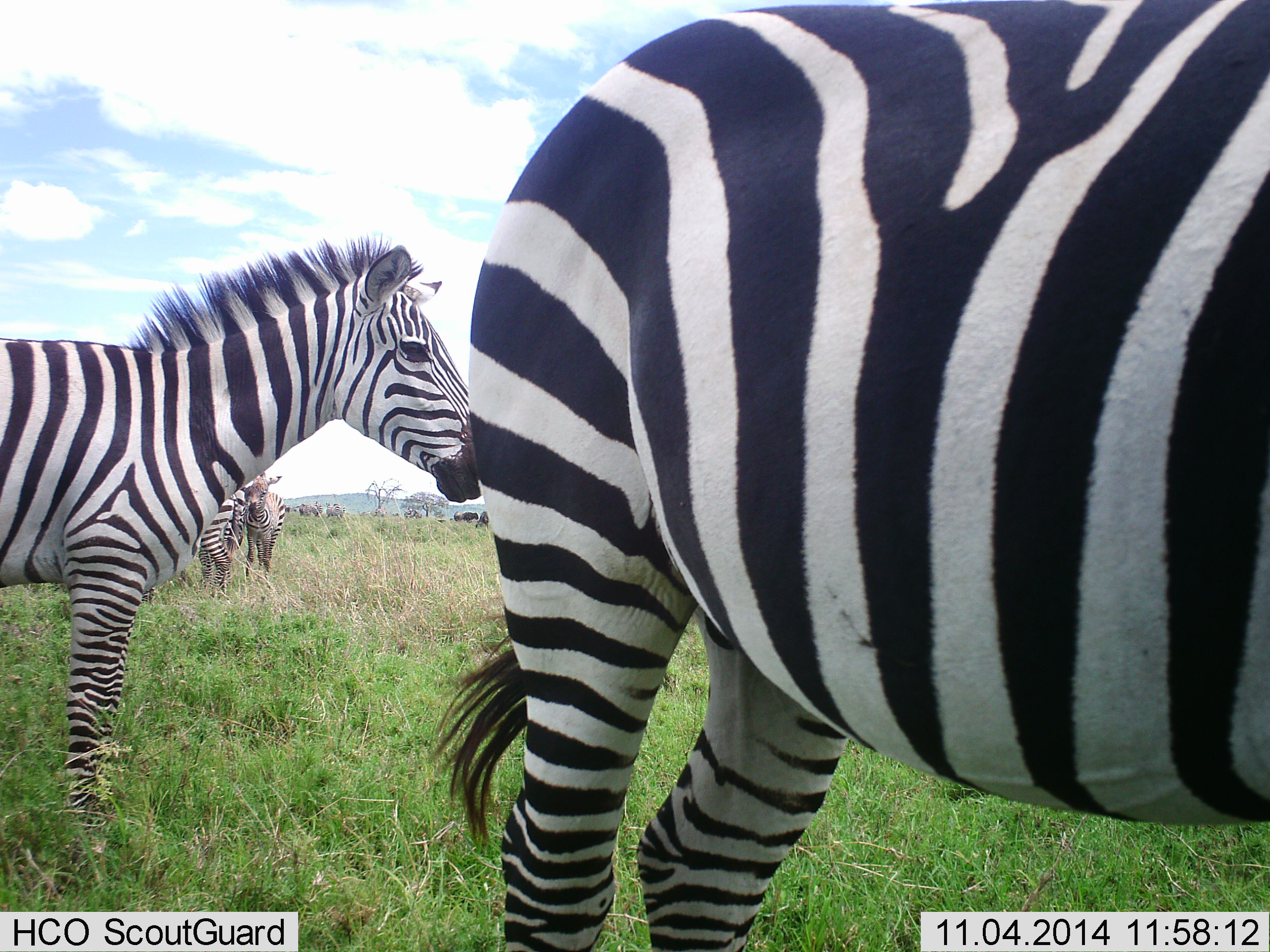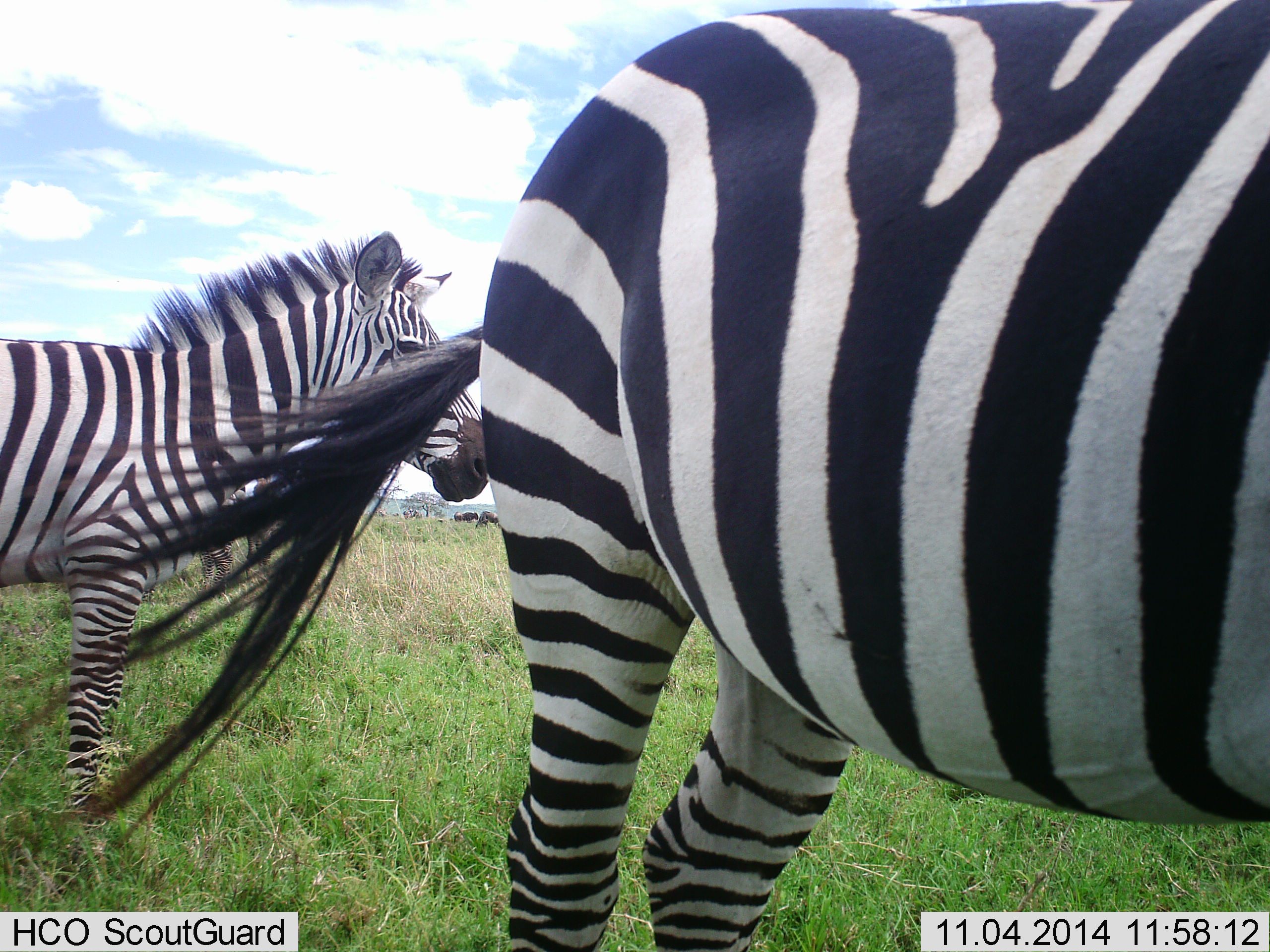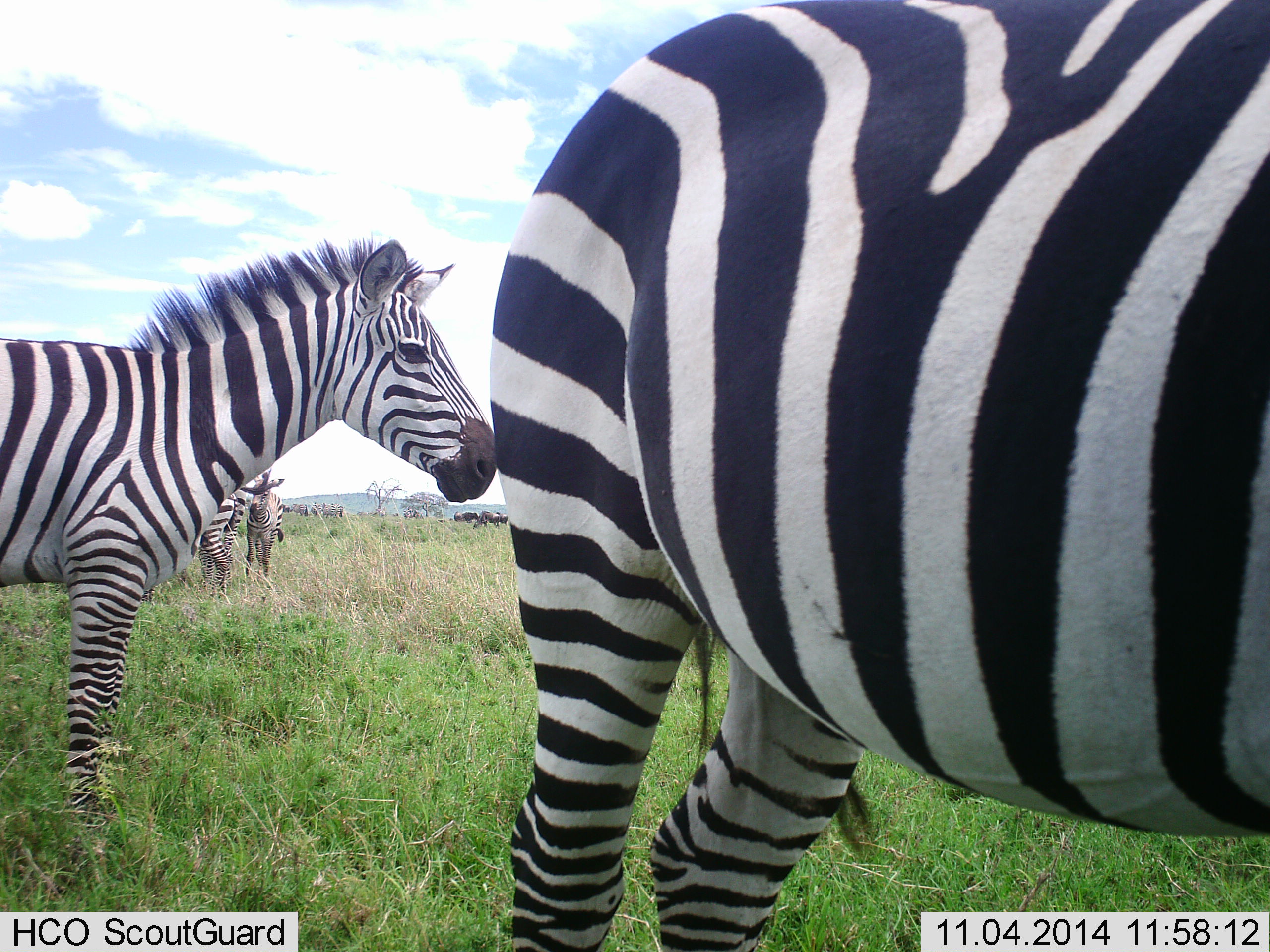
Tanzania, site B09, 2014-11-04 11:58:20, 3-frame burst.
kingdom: Animalia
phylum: Chordata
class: Mammalia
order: Perissodactyla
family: Equidae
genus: Equus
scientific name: Equus quagga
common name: plains zebra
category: zebra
Zebra (plains zebra) (Equus quagga), count 4. Behavior (volunteer vote fractions): standing 92%, resting 0%, moving 8%, interacting 0%. Young present (vote fraction): 8%. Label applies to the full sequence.